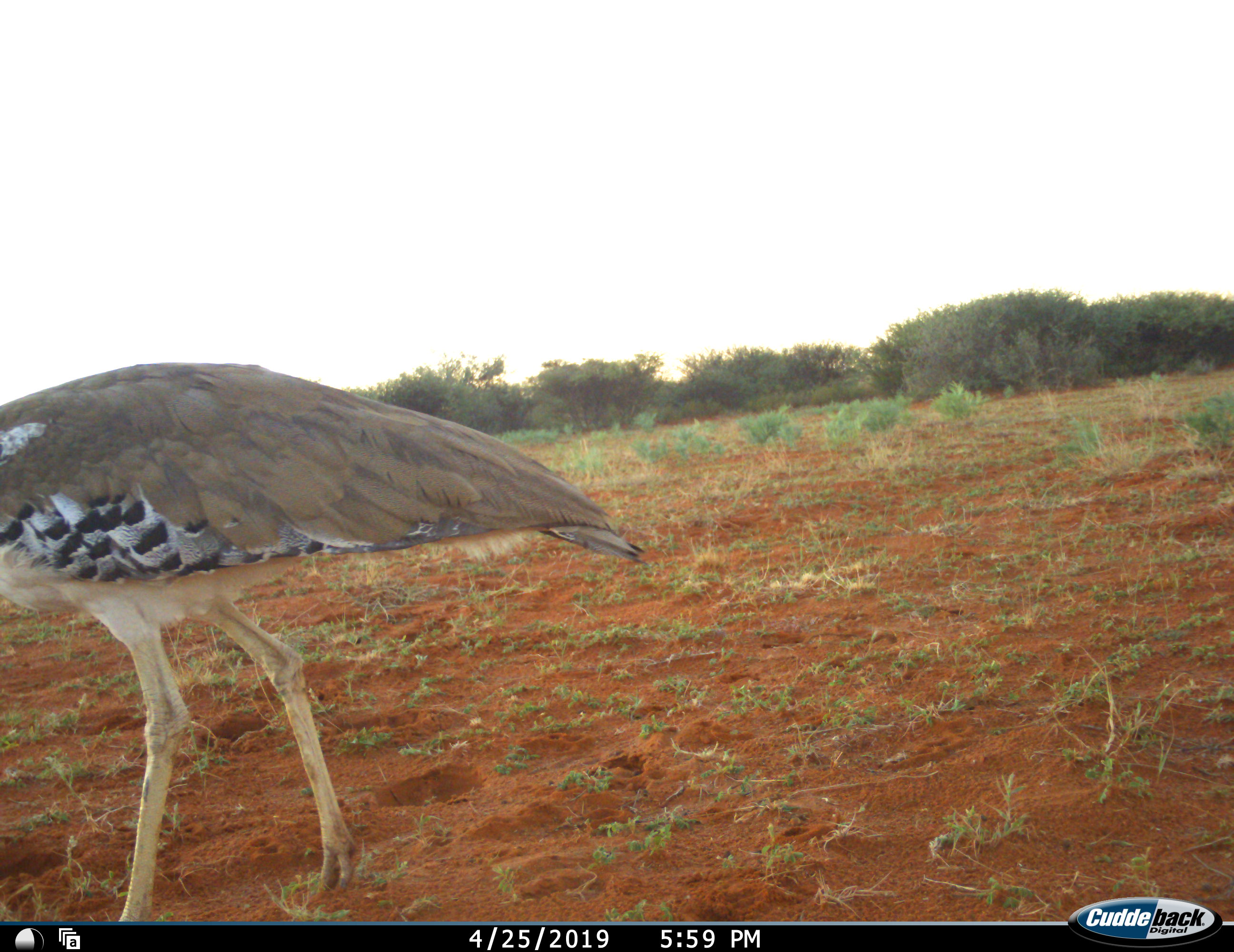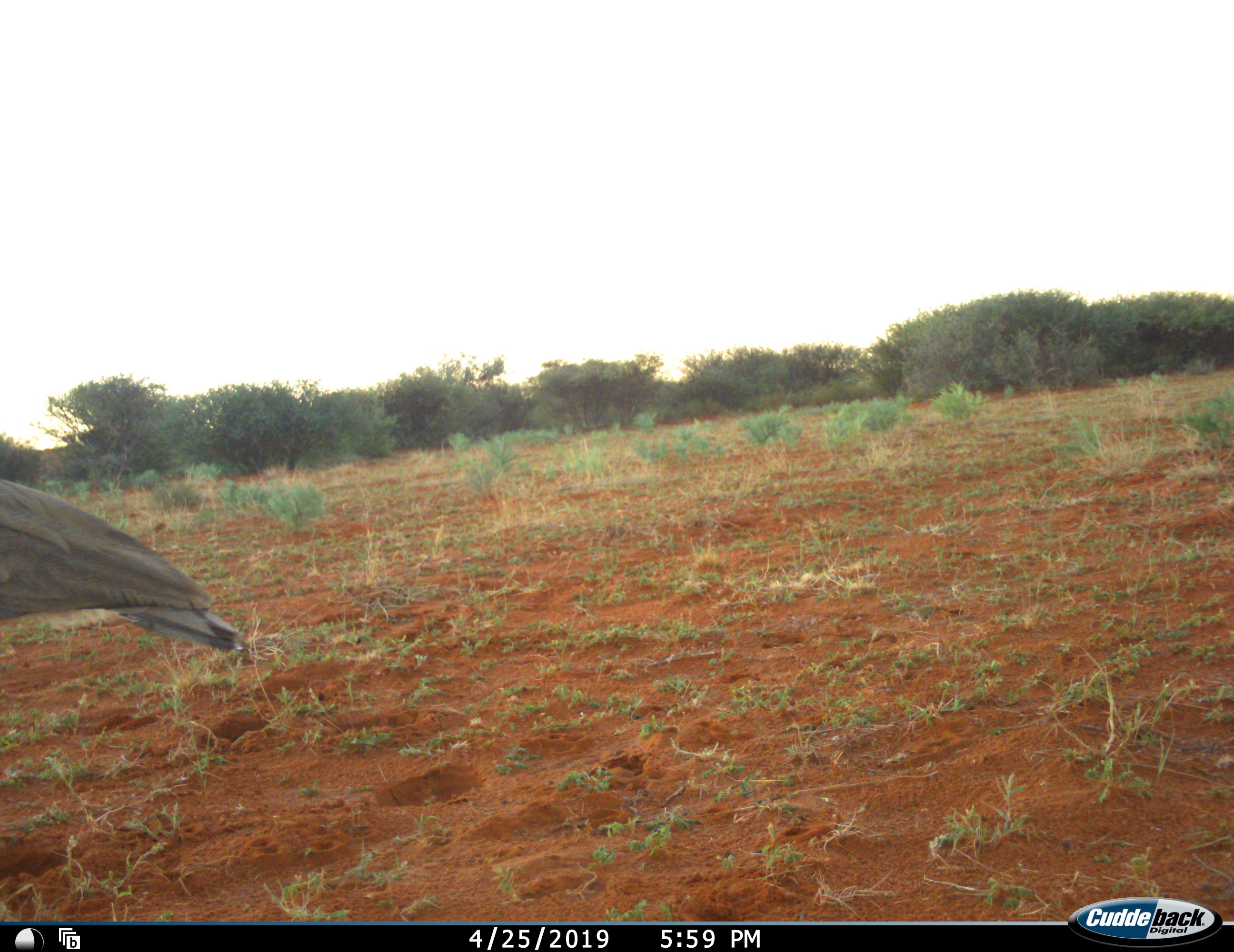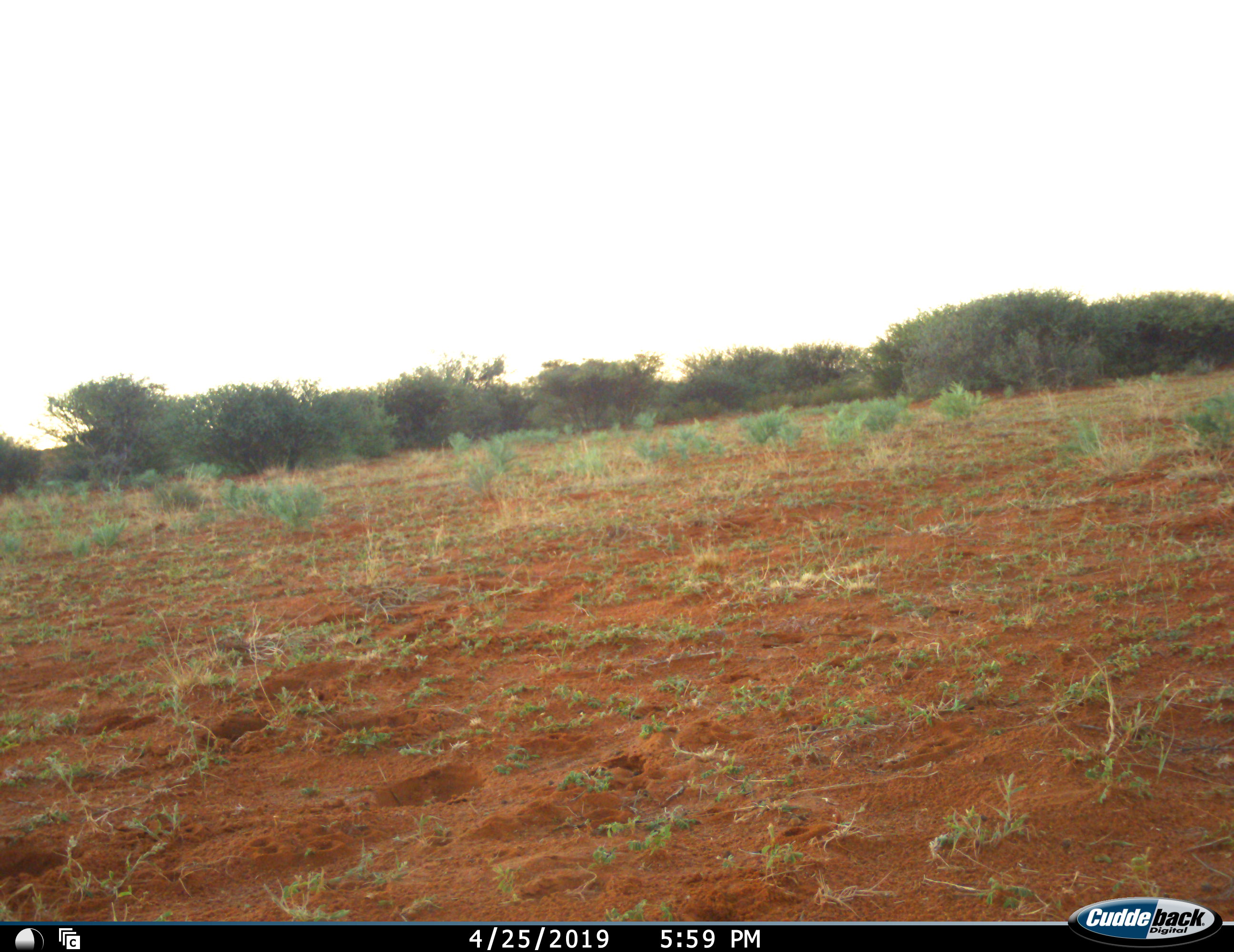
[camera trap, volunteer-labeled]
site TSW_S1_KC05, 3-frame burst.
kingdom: Animalia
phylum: Chordata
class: Aves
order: Otidiformes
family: Otididae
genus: Ardeotis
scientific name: Ardeotis kori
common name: kori bustard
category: bustardkori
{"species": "bustardkori (kori bustard) (Ardeotis kori)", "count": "1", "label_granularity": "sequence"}